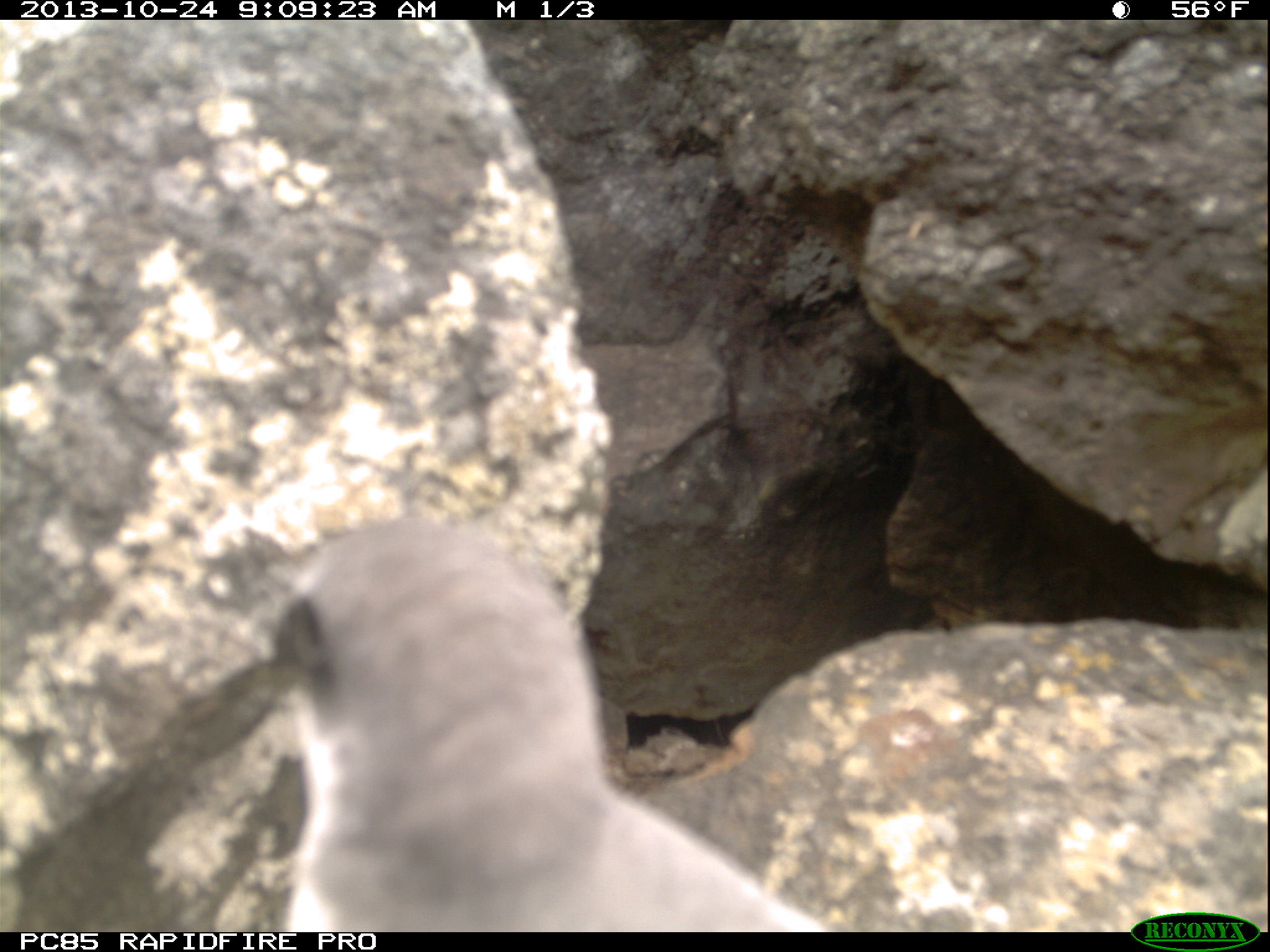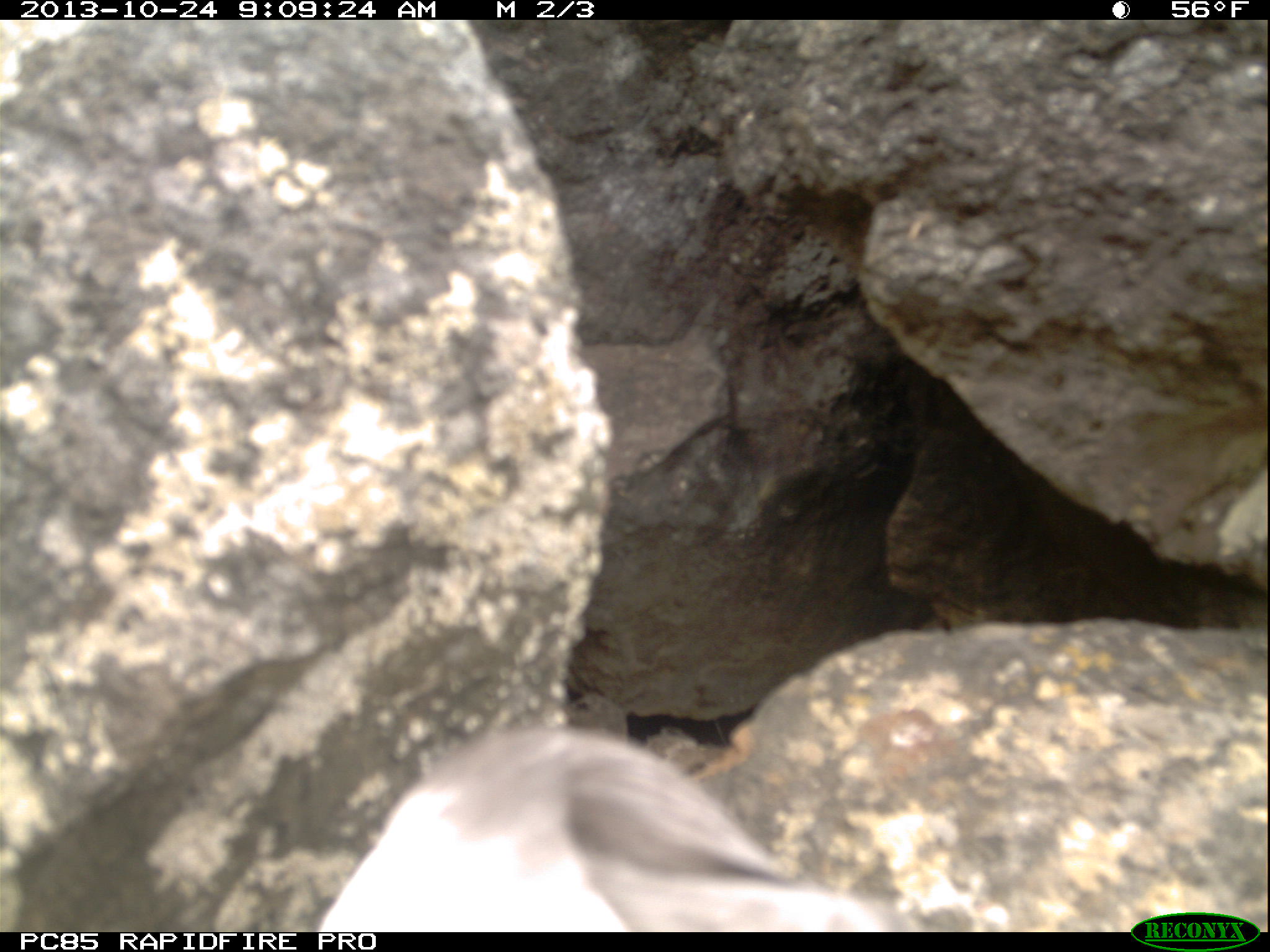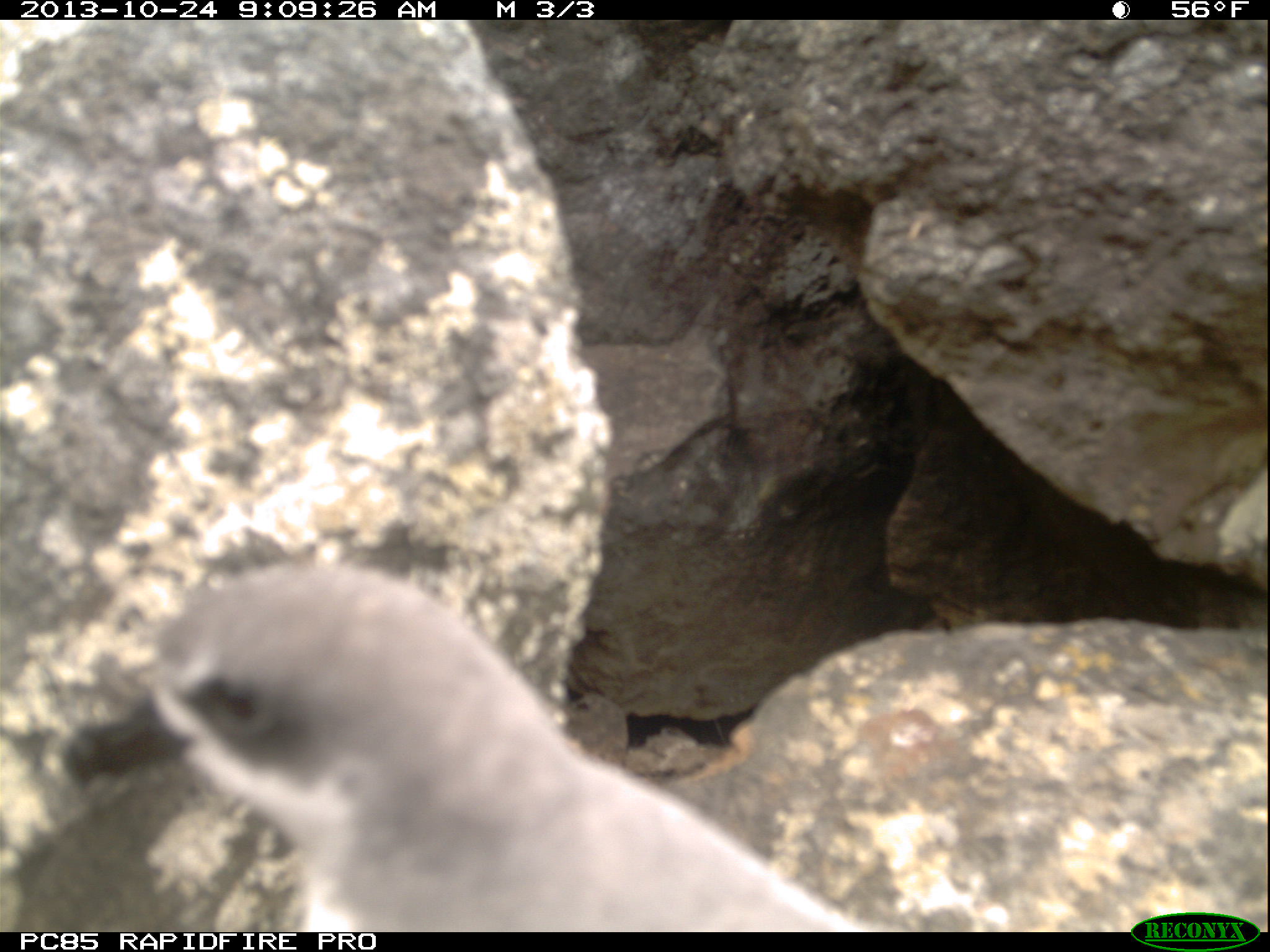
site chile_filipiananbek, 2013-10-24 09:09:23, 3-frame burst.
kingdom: Animalia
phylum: Chordata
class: Aves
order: Procellariiformes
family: Procellariidae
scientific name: Procellariidae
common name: petrel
Petrel (Procellariidae).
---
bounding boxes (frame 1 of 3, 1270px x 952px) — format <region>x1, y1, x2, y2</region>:
petrel: <region>252, 519, 825, 928</region>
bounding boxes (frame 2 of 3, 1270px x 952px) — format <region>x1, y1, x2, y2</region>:
petrel: <region>318, 723, 926, 934</region>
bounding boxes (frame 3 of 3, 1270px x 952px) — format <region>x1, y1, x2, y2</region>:
petrel: <region>114, 561, 902, 929</region>